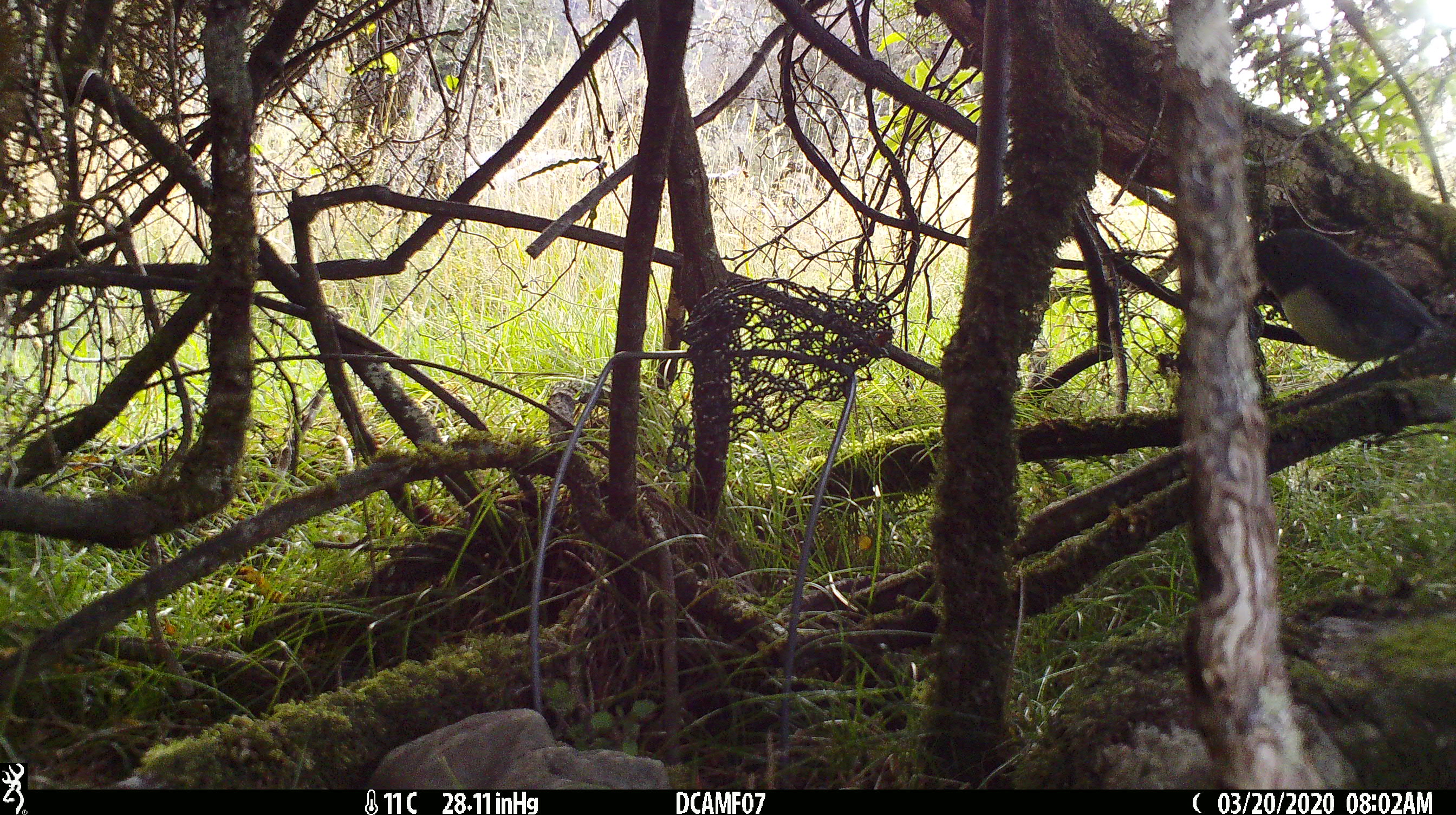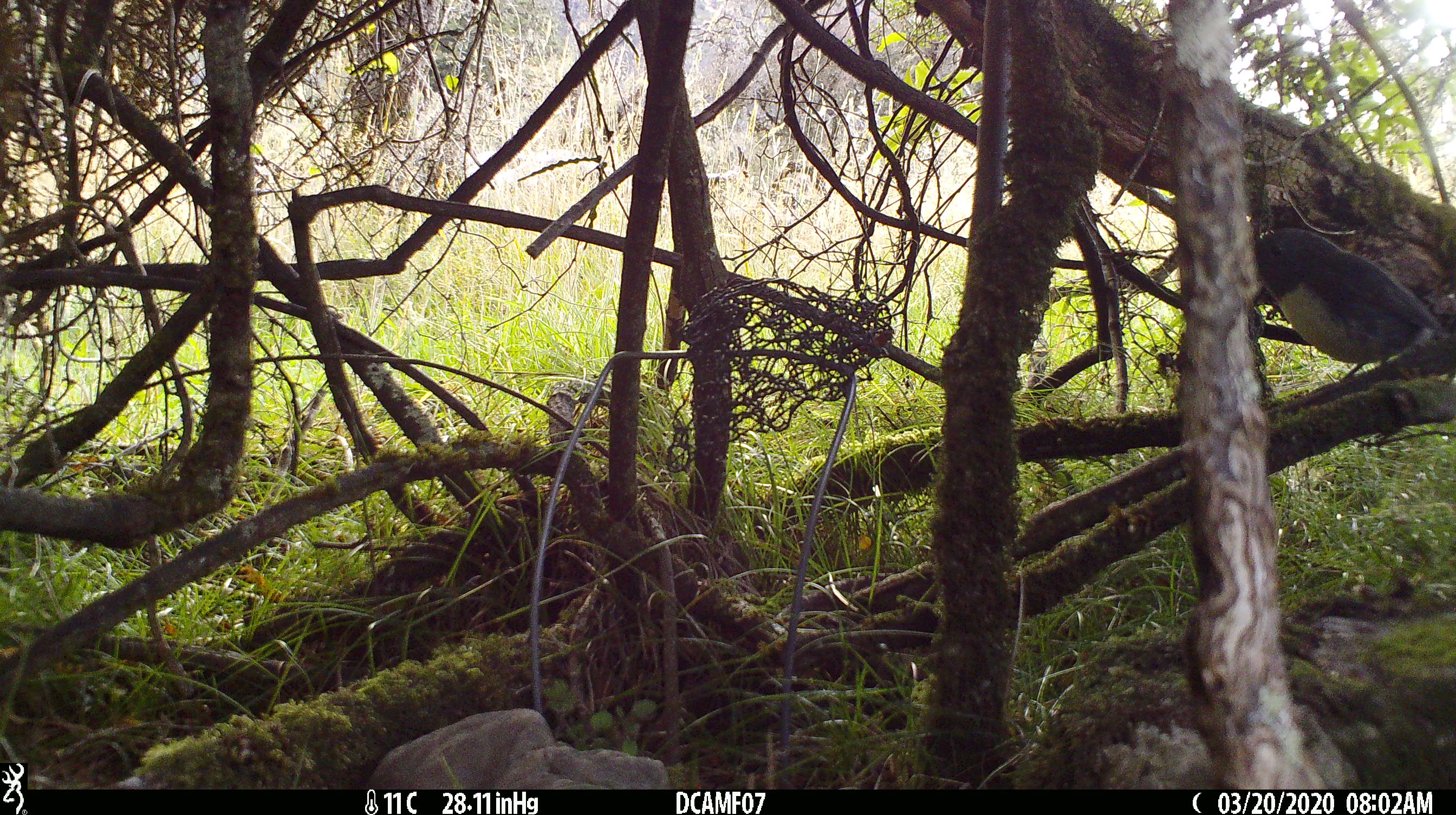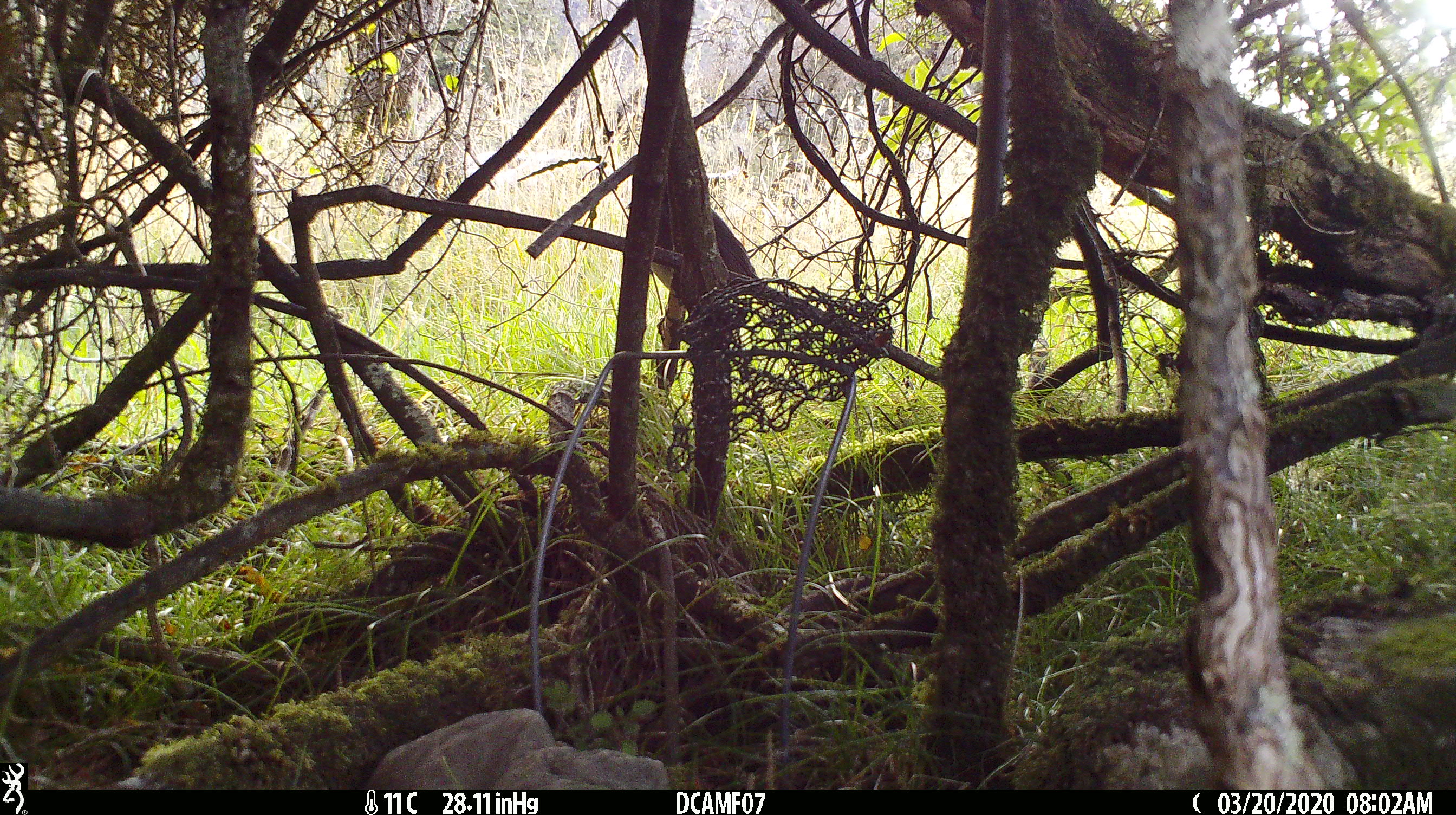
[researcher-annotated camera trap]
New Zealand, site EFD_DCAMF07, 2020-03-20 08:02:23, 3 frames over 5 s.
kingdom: Animalia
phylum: Chordata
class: Aves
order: Passeriformes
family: Petroicidae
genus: Petroica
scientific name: Petroica australis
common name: new zealand robin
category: robin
Robin (new zealand robin) (Petroica australis).